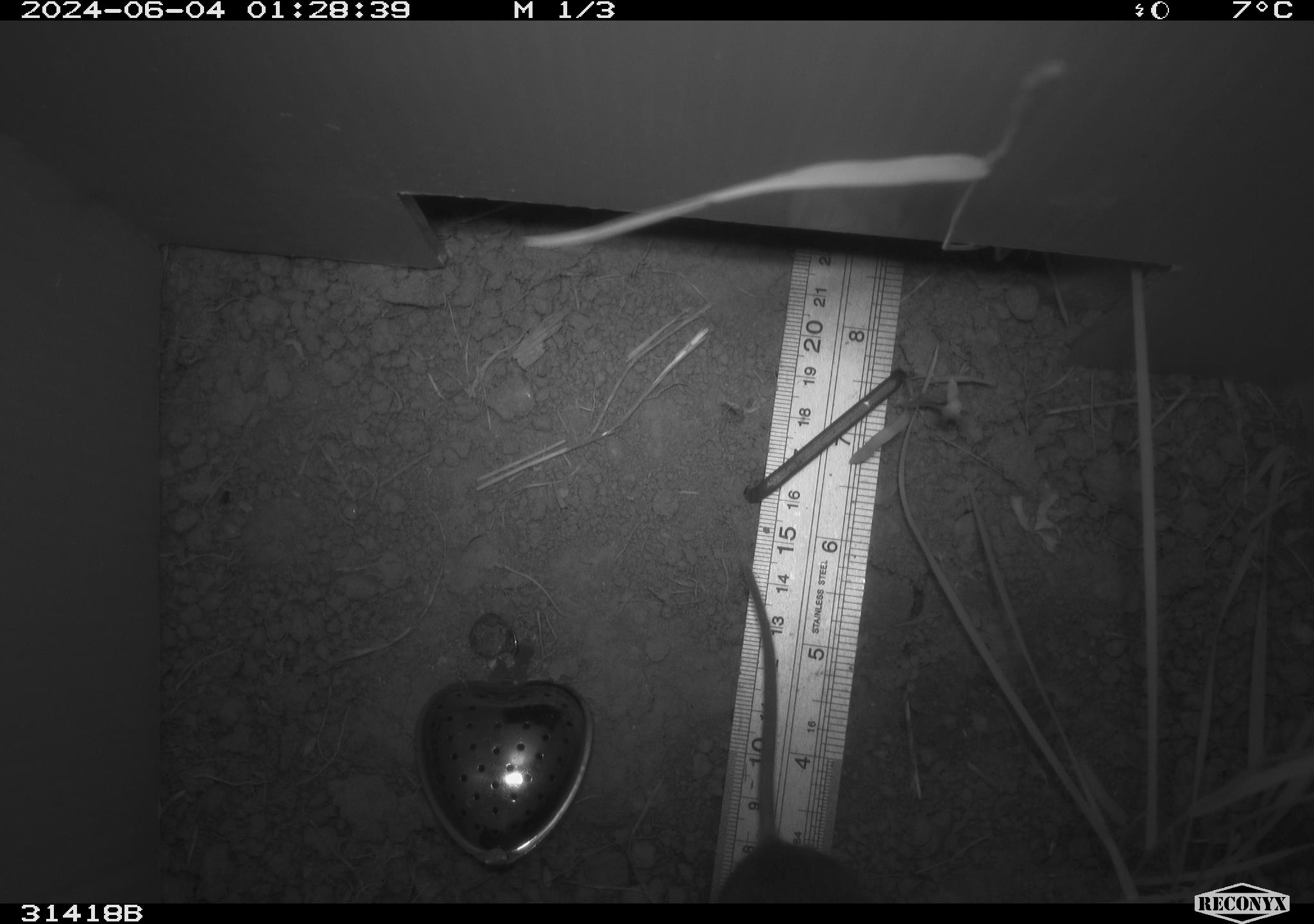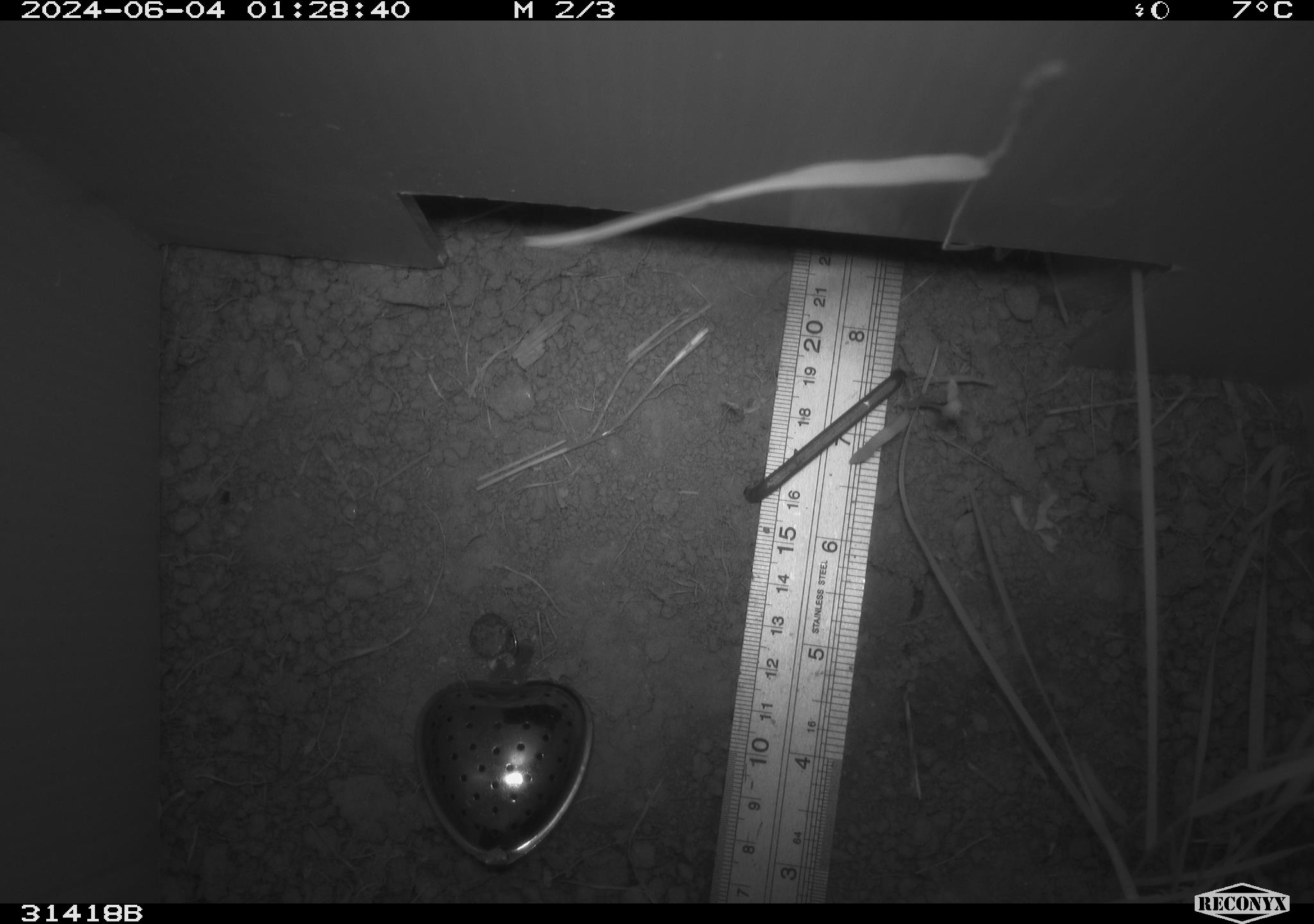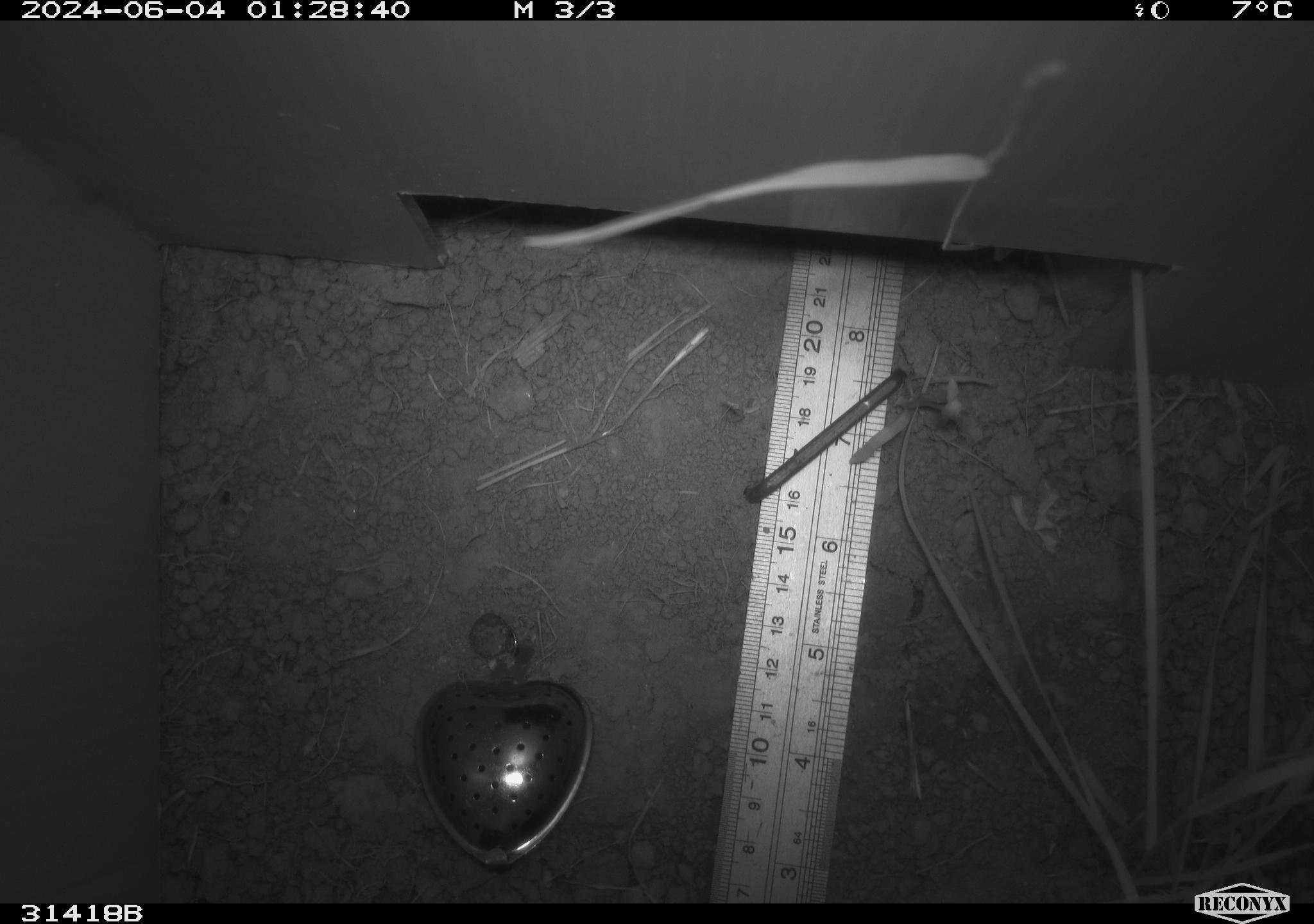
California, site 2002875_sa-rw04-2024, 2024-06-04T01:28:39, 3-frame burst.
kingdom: Animalia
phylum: Chordata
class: Mammalia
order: Rodentia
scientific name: Rodentia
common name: rodent